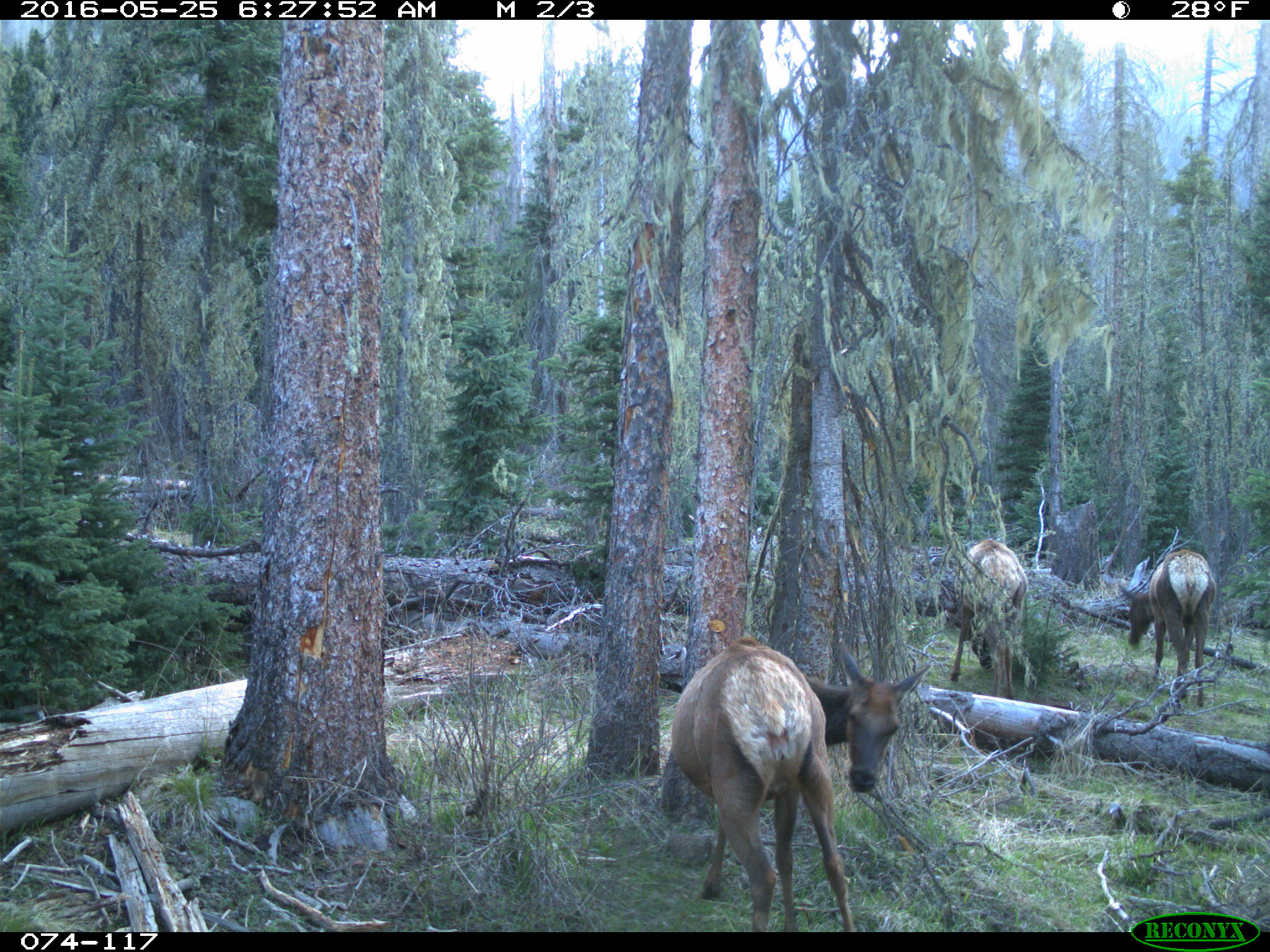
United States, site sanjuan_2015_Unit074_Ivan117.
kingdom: Animalia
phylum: Chordata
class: Mammalia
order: Artiodactyla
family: Cervidae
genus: Cervus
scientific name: Cervus elaphus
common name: red deer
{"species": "Cervus elaphus (red deer)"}